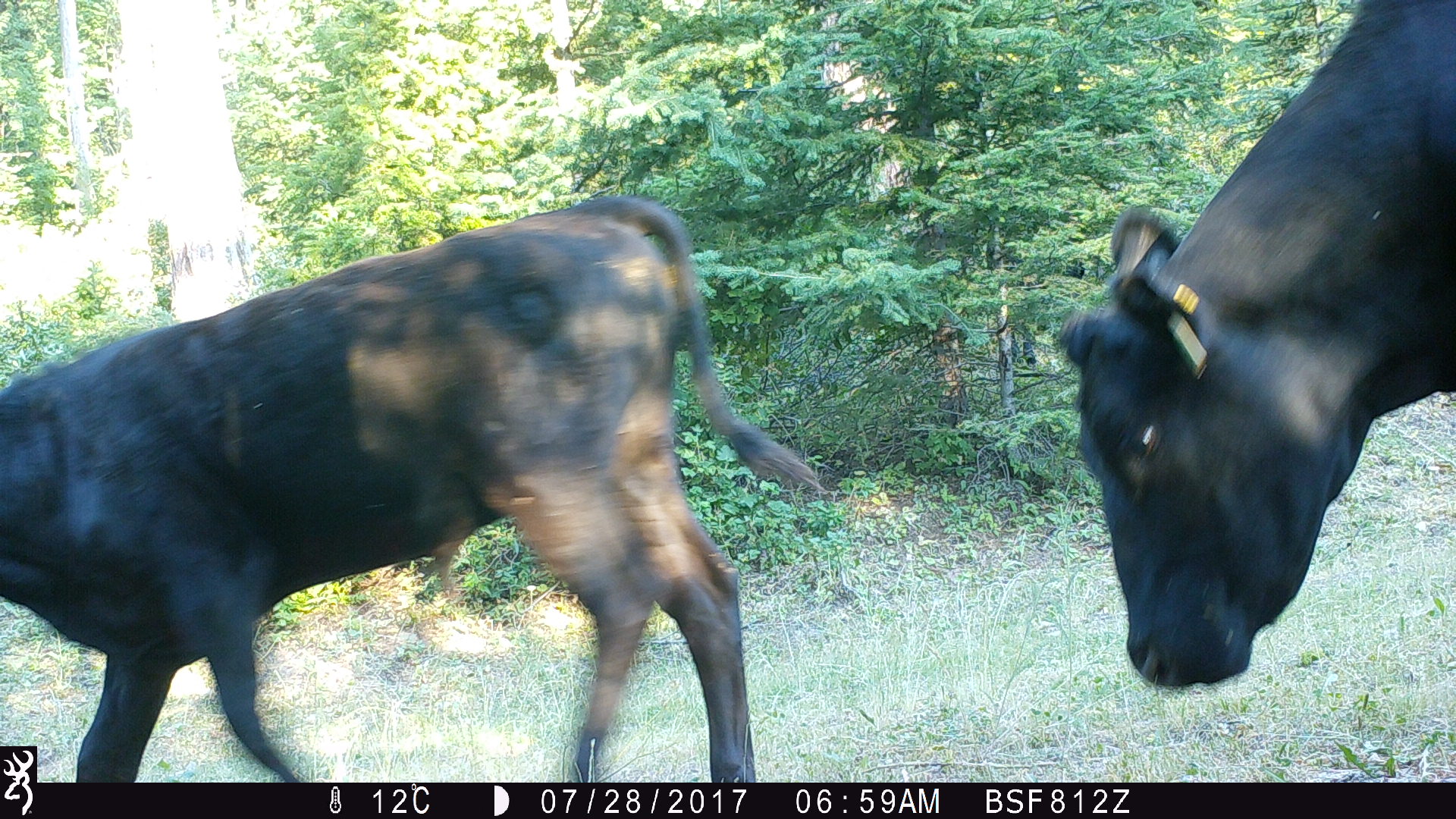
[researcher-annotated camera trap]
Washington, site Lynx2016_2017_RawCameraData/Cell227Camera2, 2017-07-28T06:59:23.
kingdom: Animalia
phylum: Chordata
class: Mammalia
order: Artiodactyla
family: Bovidae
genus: Bos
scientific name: Bos taurus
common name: domestic cattle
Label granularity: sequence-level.